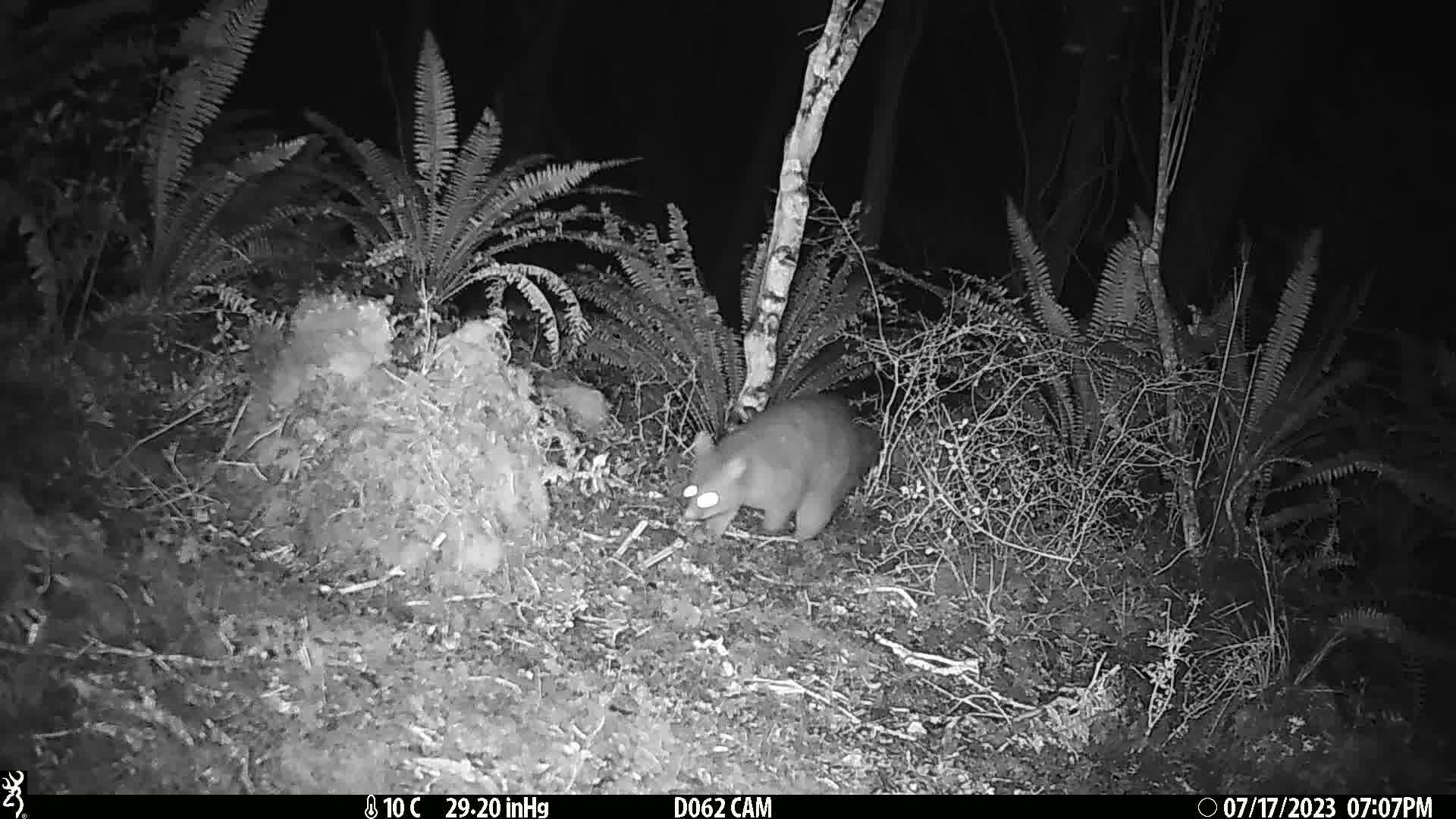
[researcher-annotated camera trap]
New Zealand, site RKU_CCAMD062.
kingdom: Animalia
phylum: Chordata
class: Mammalia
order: Diprotodontia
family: Phalangeridae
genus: Trichosurus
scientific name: Trichosurus vulpecula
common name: common brushtail possum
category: possum